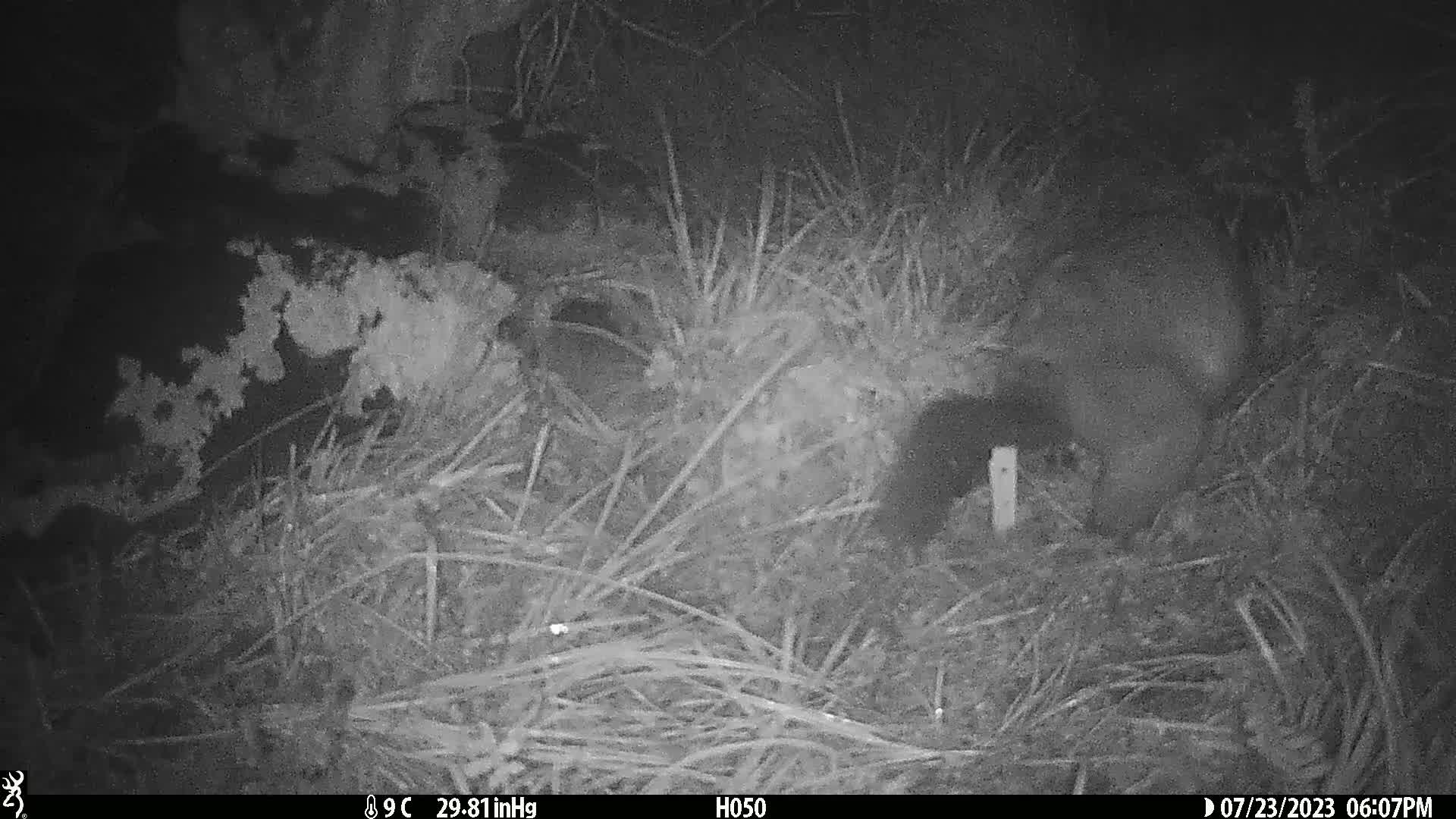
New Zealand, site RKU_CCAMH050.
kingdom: Animalia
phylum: Chordata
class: Mammalia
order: Diprotodontia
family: Phalangeridae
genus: Trichosurus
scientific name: Trichosurus vulpecula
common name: common brushtail possum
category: possum